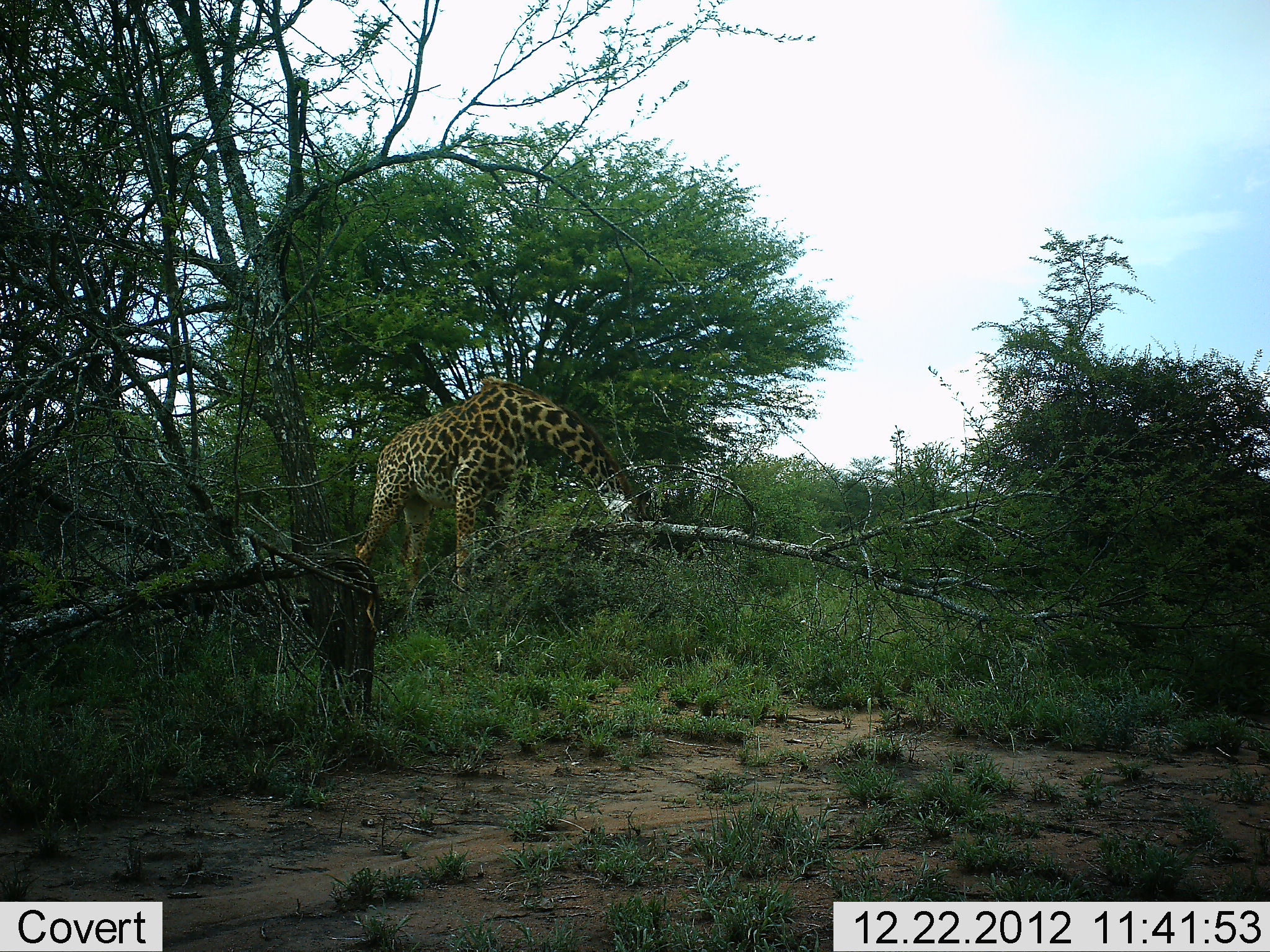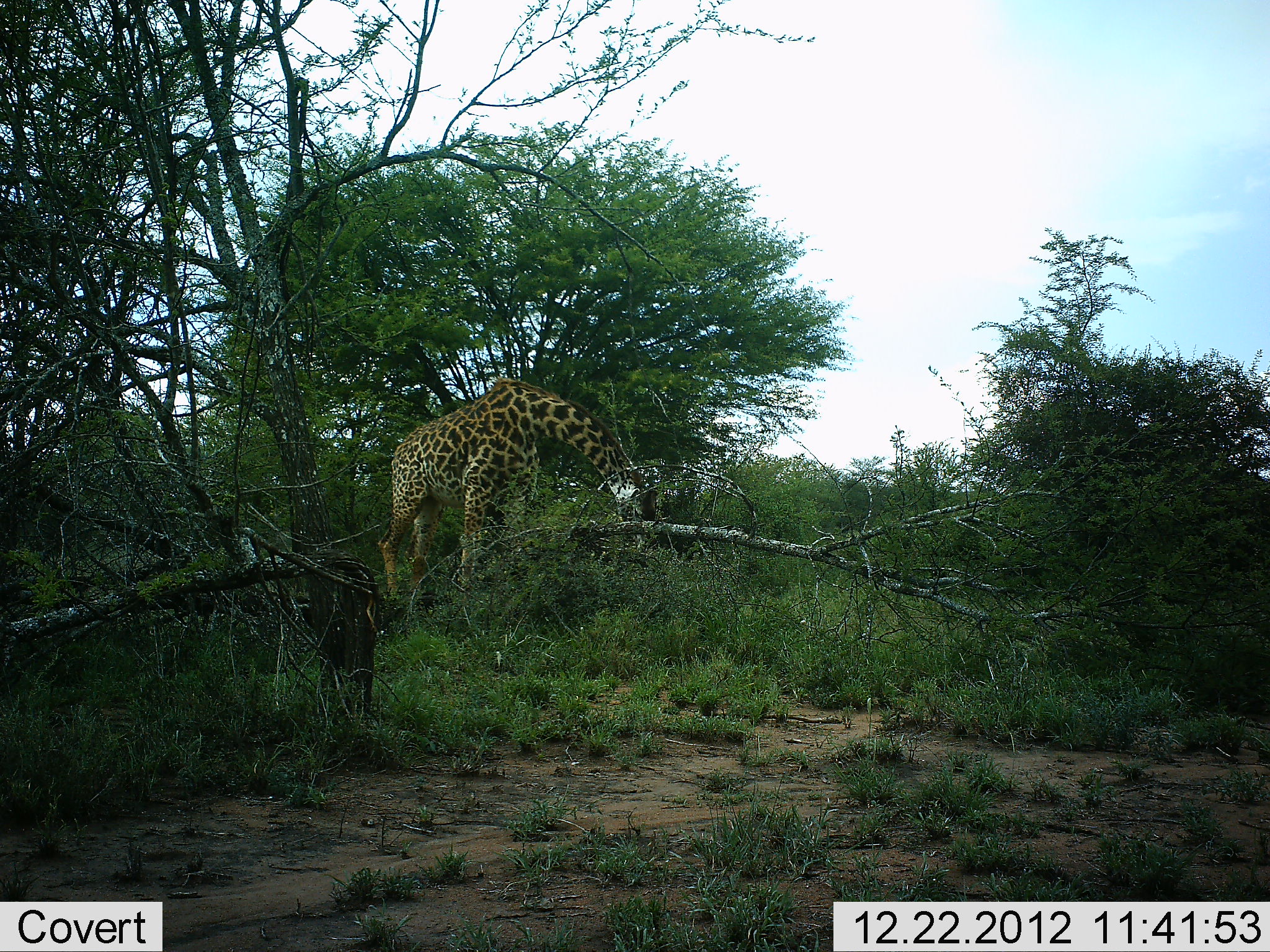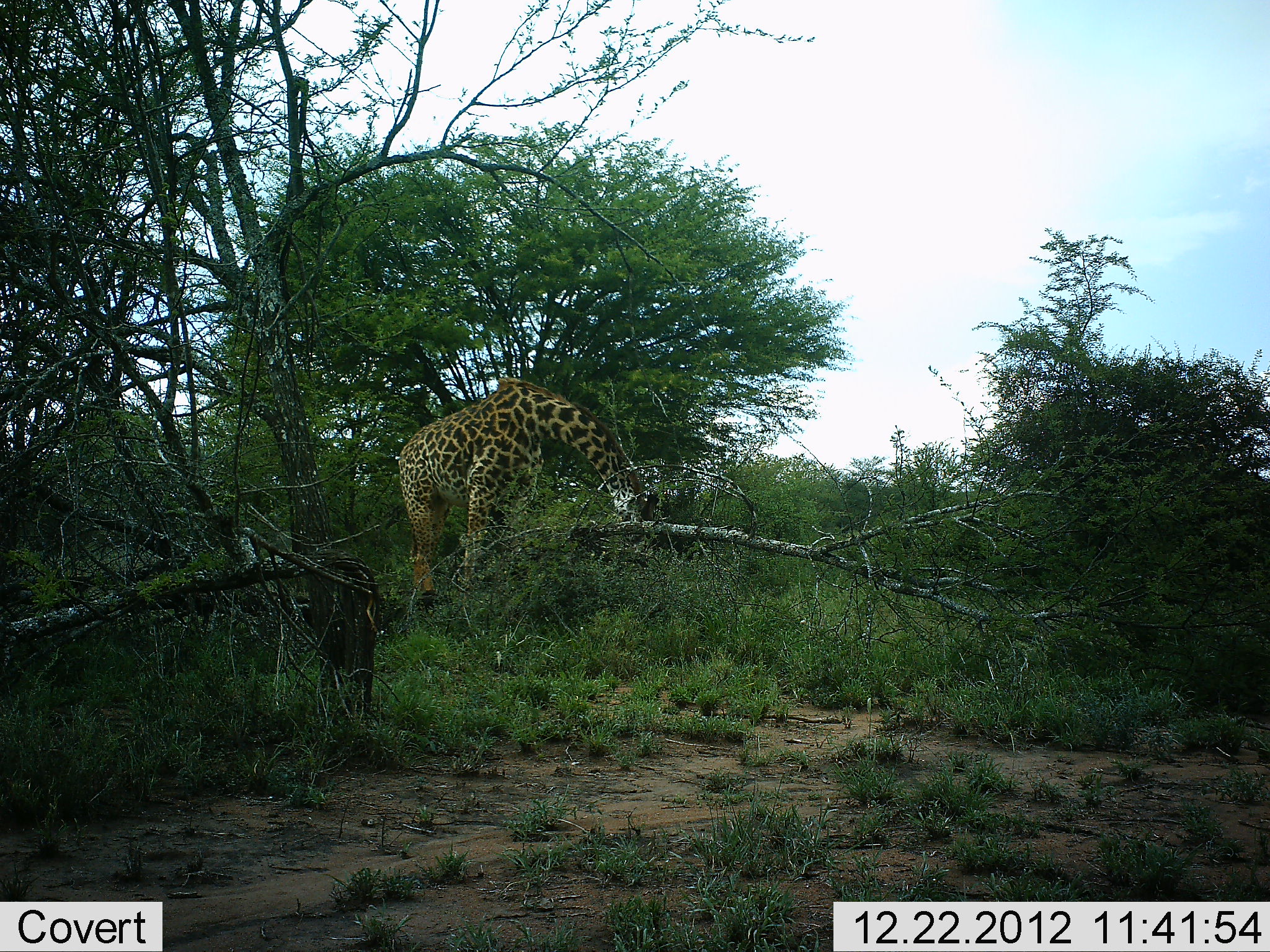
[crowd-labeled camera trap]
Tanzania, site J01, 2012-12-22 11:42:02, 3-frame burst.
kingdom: Animalia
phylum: Chordata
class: Mammalia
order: Artiodactyla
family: Giraffidae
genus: Giraffa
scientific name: Giraffa camelopardalis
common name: giraffe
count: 1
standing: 25%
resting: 0%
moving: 0%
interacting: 0%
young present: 0%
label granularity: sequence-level